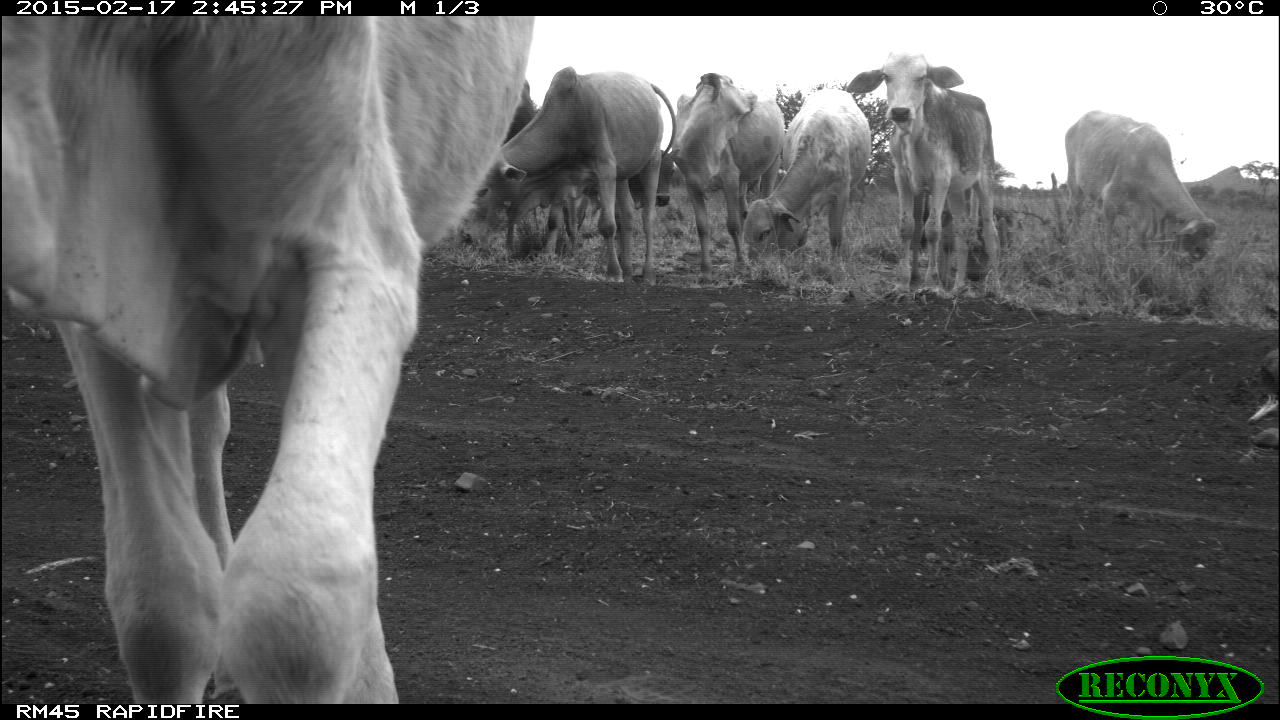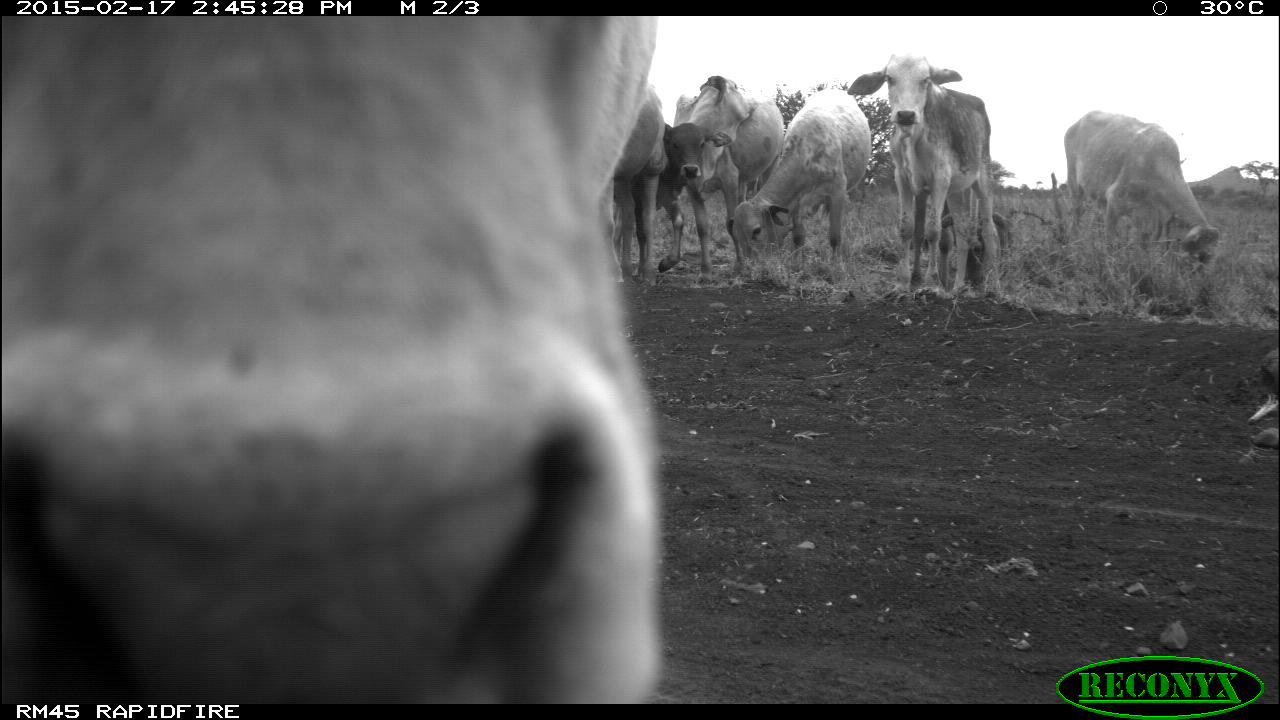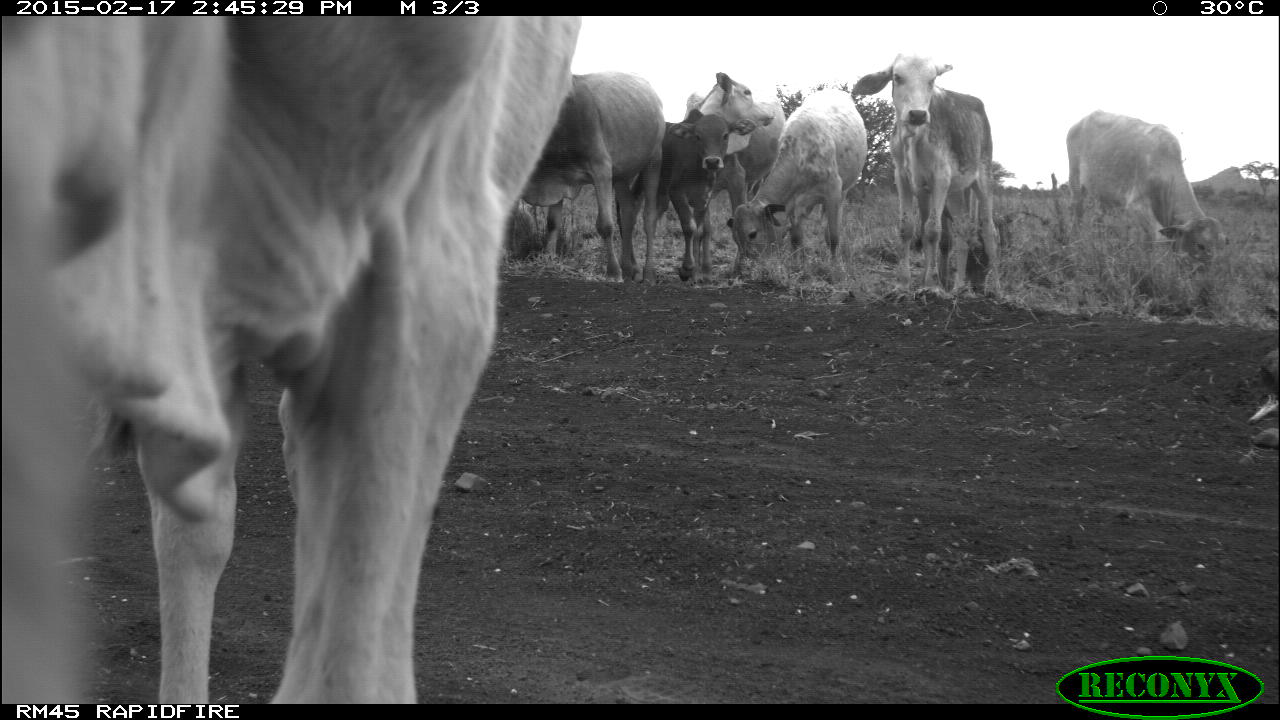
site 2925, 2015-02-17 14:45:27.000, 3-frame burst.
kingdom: Animalia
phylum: Chordata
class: Mammalia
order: Artiodactyla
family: Bovidae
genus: Bos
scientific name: Bos taurus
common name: domestic cattle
Bos taurus (domestic cattle), count 8.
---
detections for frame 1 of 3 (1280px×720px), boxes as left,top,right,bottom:
bos taurus: 1,16,528,703; 457,65,677,285; 845,51,1003,301; 737,91,871,286; 1062,110,1221,267; 672,72,783,287; 502,81,597,258; 920,183,1002,281; 589,149,681,216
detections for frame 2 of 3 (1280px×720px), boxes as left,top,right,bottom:
bos taurus: 0,14,663,701; 847,53,1005,302; 727,89,870,283; 1063,109,1224,281; 665,74,784,286; 631,122,733,279; 614,90,669,283; 936,200,1012,299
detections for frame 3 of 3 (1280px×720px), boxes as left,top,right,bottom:
bos taurus: 0,17,579,703; 851,51,1009,304; 522,63,660,285; 724,85,868,290; 1065,110,1233,274; 616,108,756,286; 684,69,786,281; 936,186,993,297